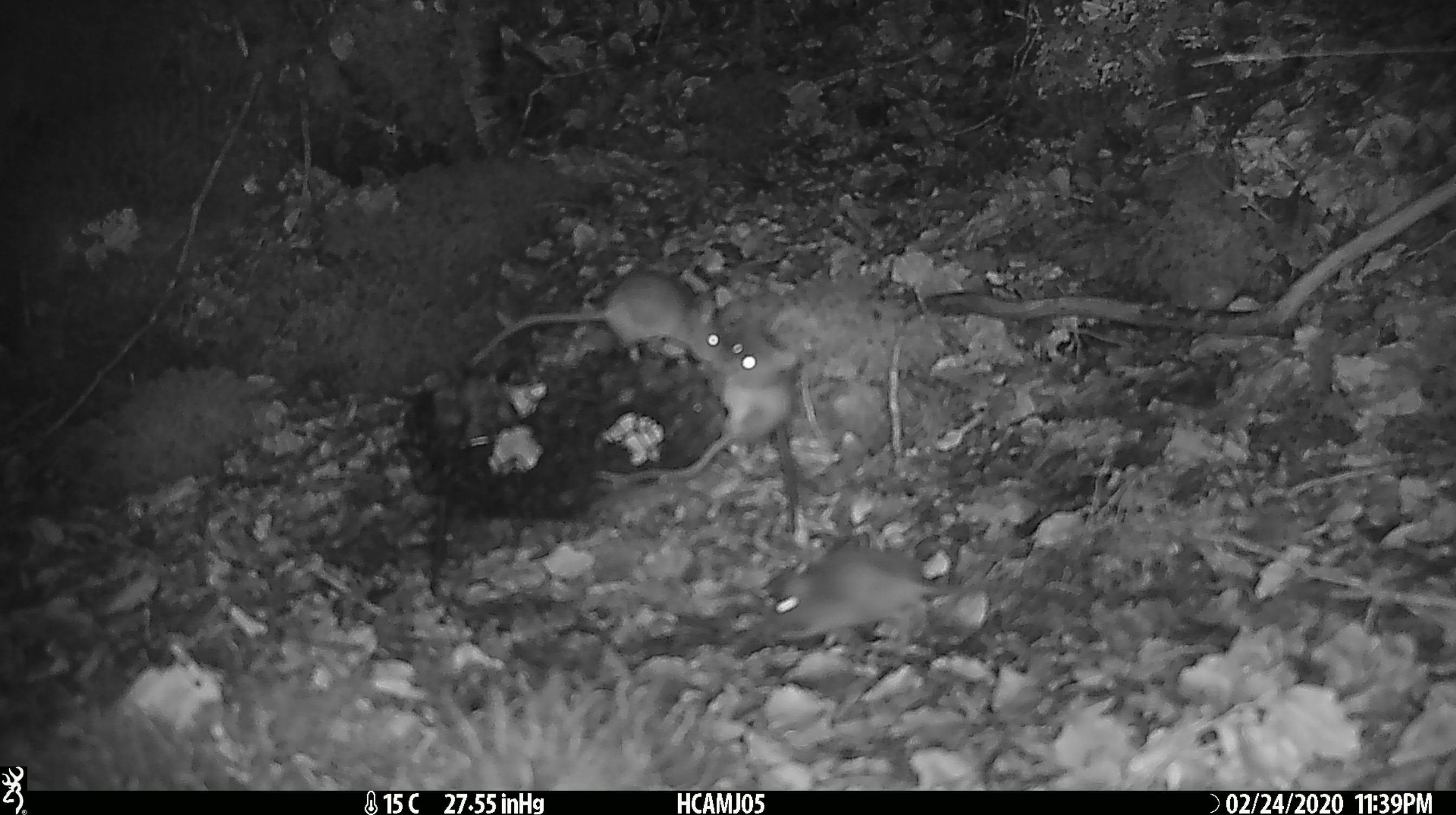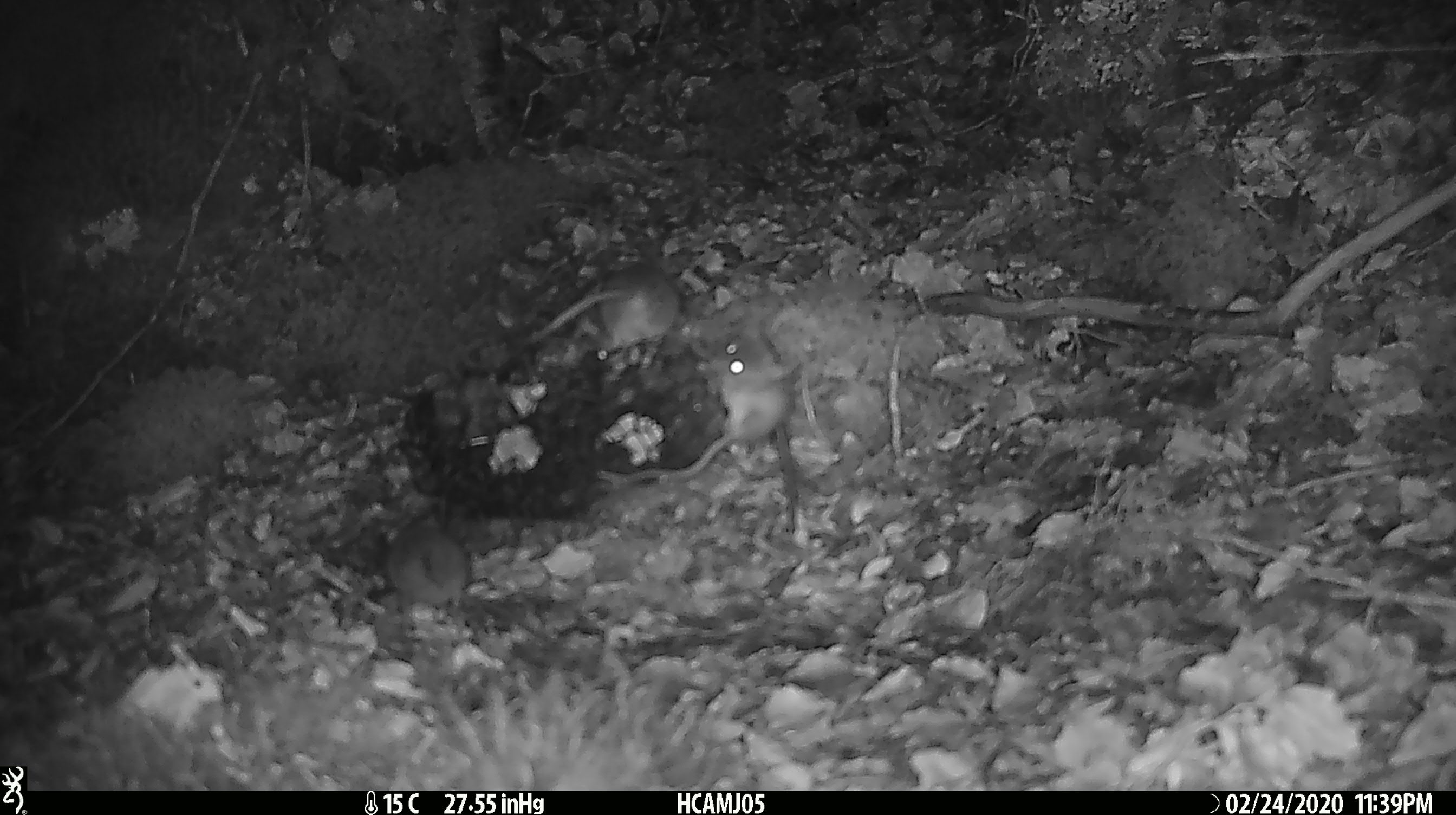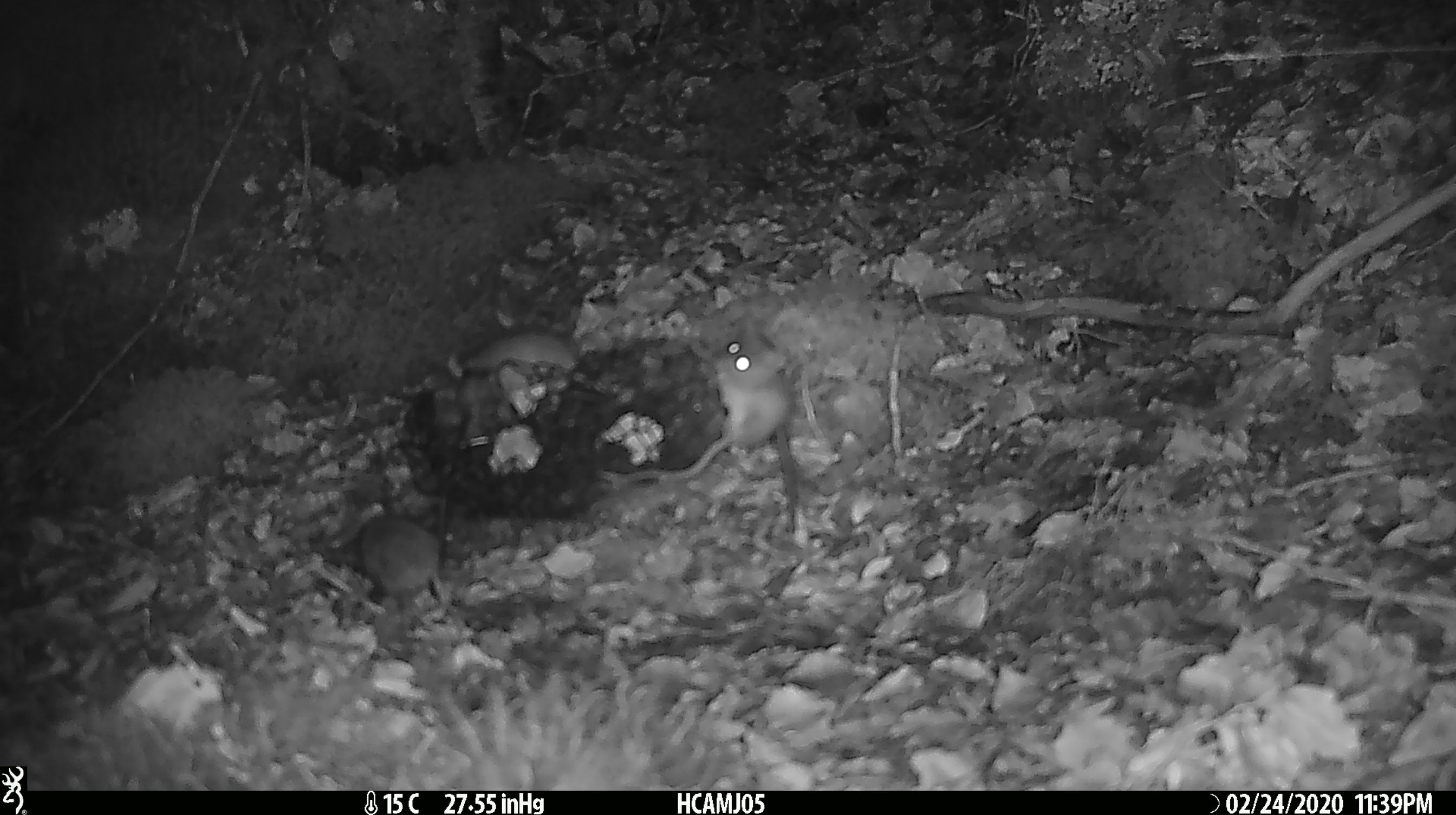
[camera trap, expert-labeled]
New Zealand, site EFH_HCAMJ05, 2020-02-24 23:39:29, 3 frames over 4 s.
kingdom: Animalia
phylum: Chordata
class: Mammalia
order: Rodentia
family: Muridae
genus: Mus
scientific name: Mus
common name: mouse